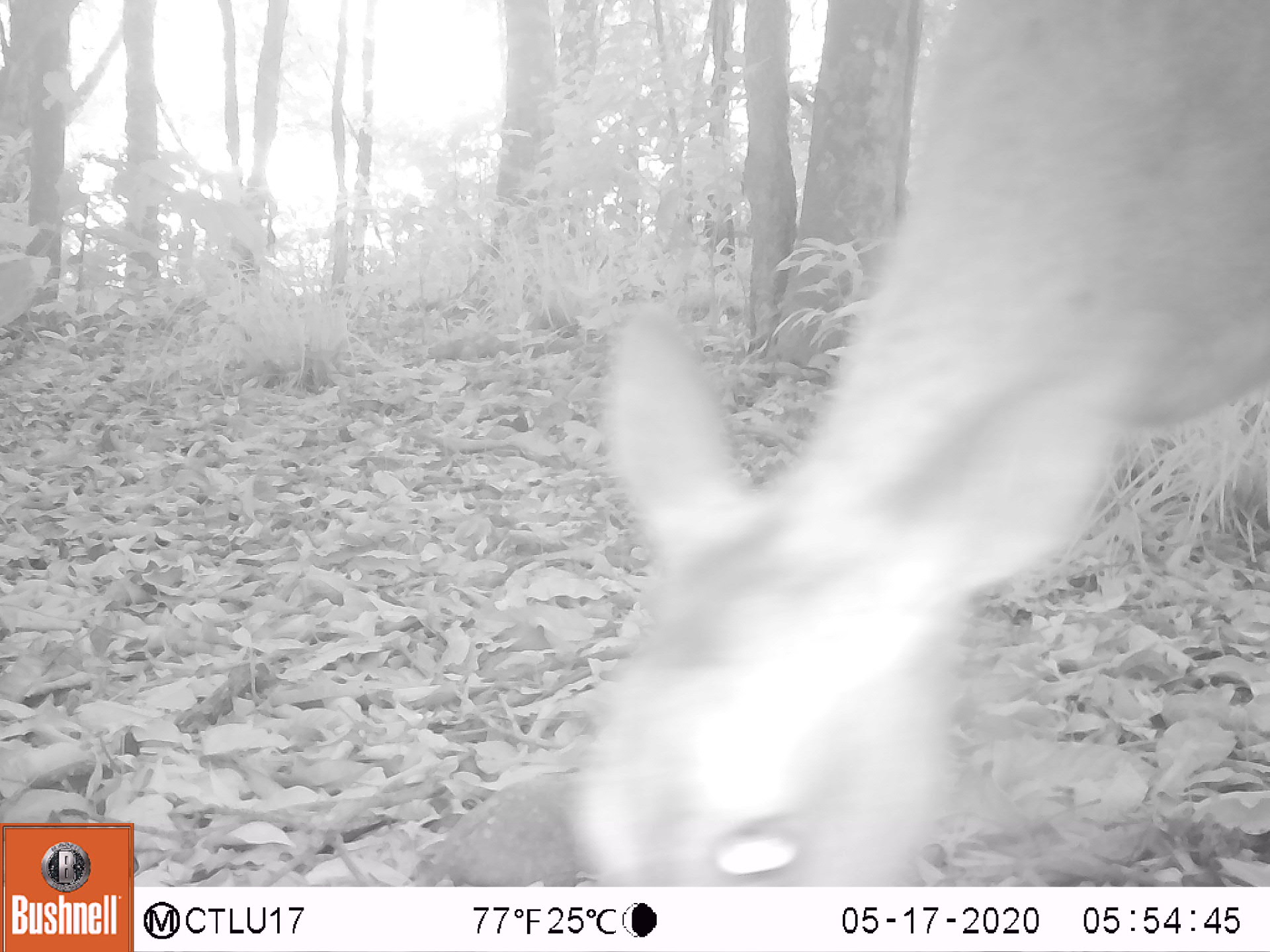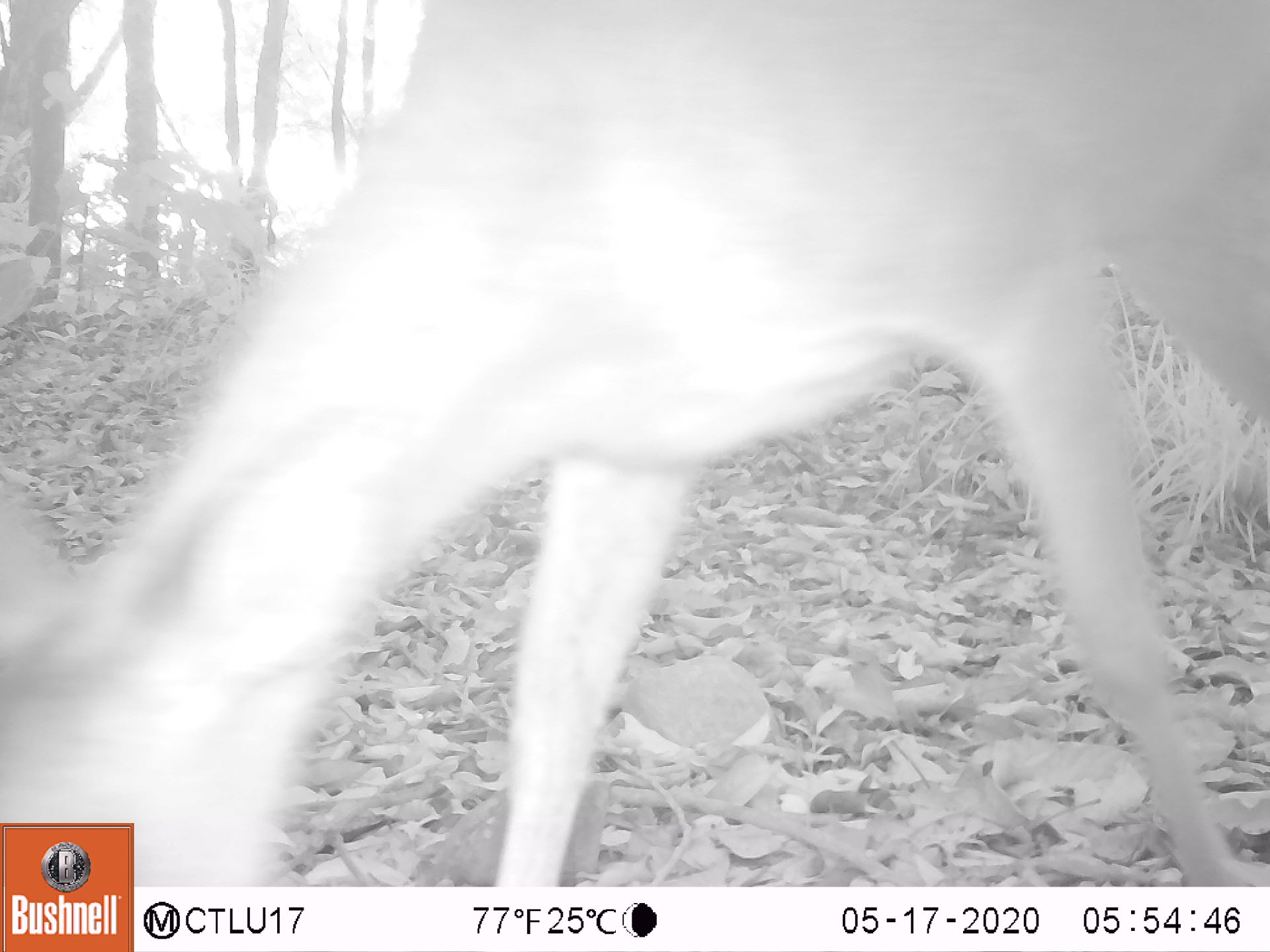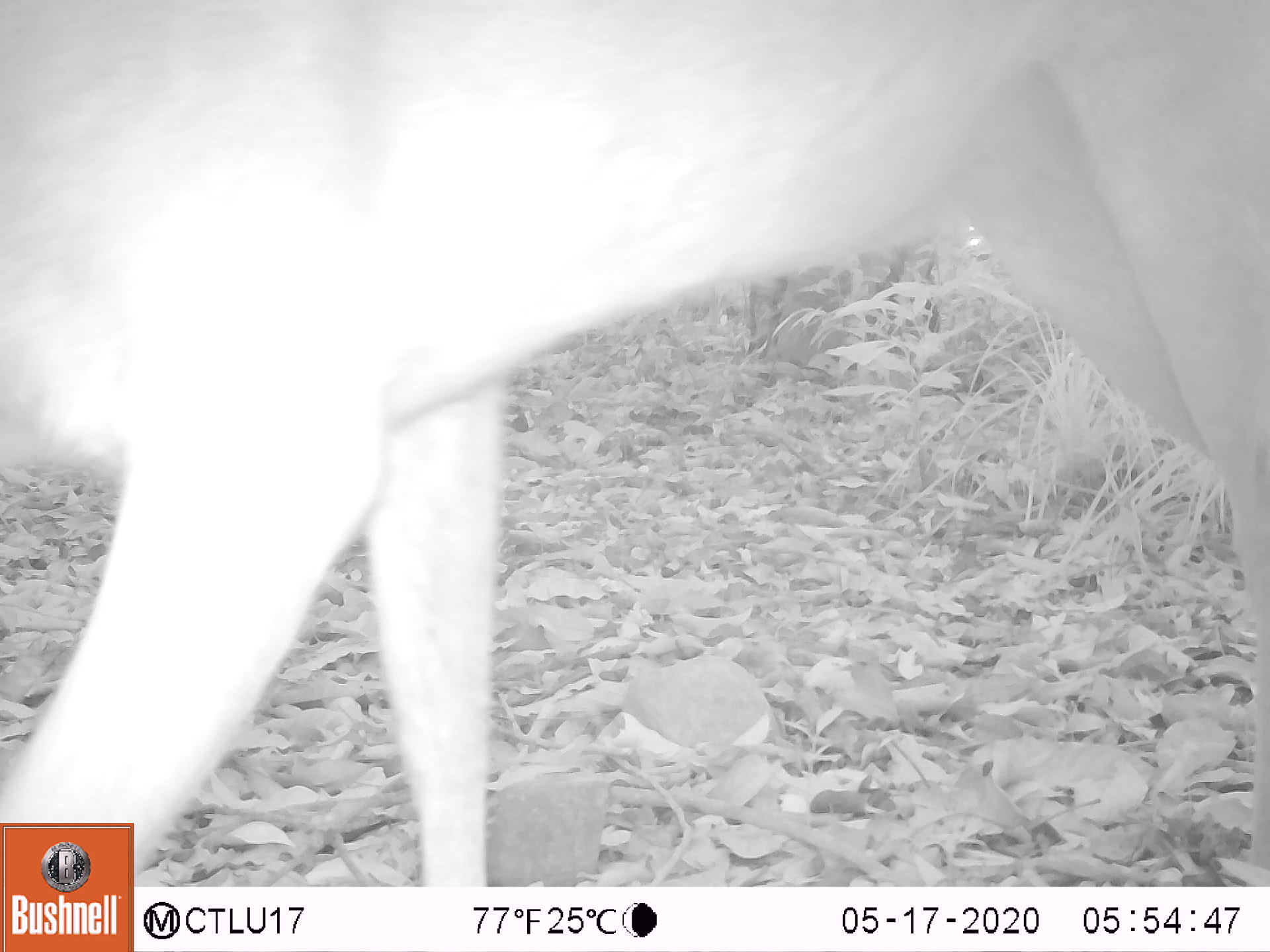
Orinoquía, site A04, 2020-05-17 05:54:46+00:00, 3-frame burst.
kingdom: Animalia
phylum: Chordata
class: Mammalia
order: Artiodactyla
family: Cervidae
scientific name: Cervidae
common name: deer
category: unknown cervid